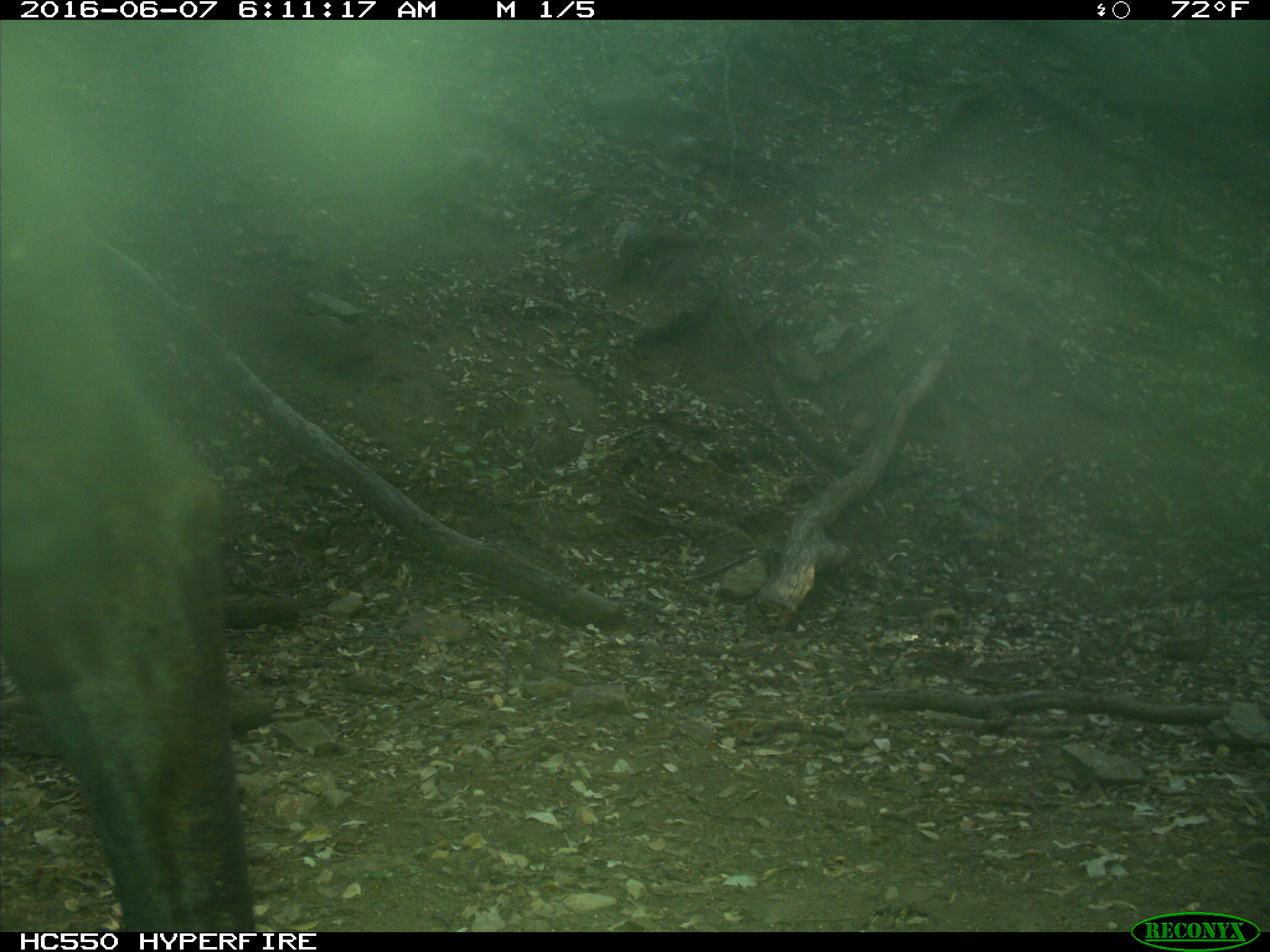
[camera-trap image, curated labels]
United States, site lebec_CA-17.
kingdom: Animalia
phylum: Chordata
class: Mammalia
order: Artiodactyla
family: Bovidae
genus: Bos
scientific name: Bos taurus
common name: domestic cow